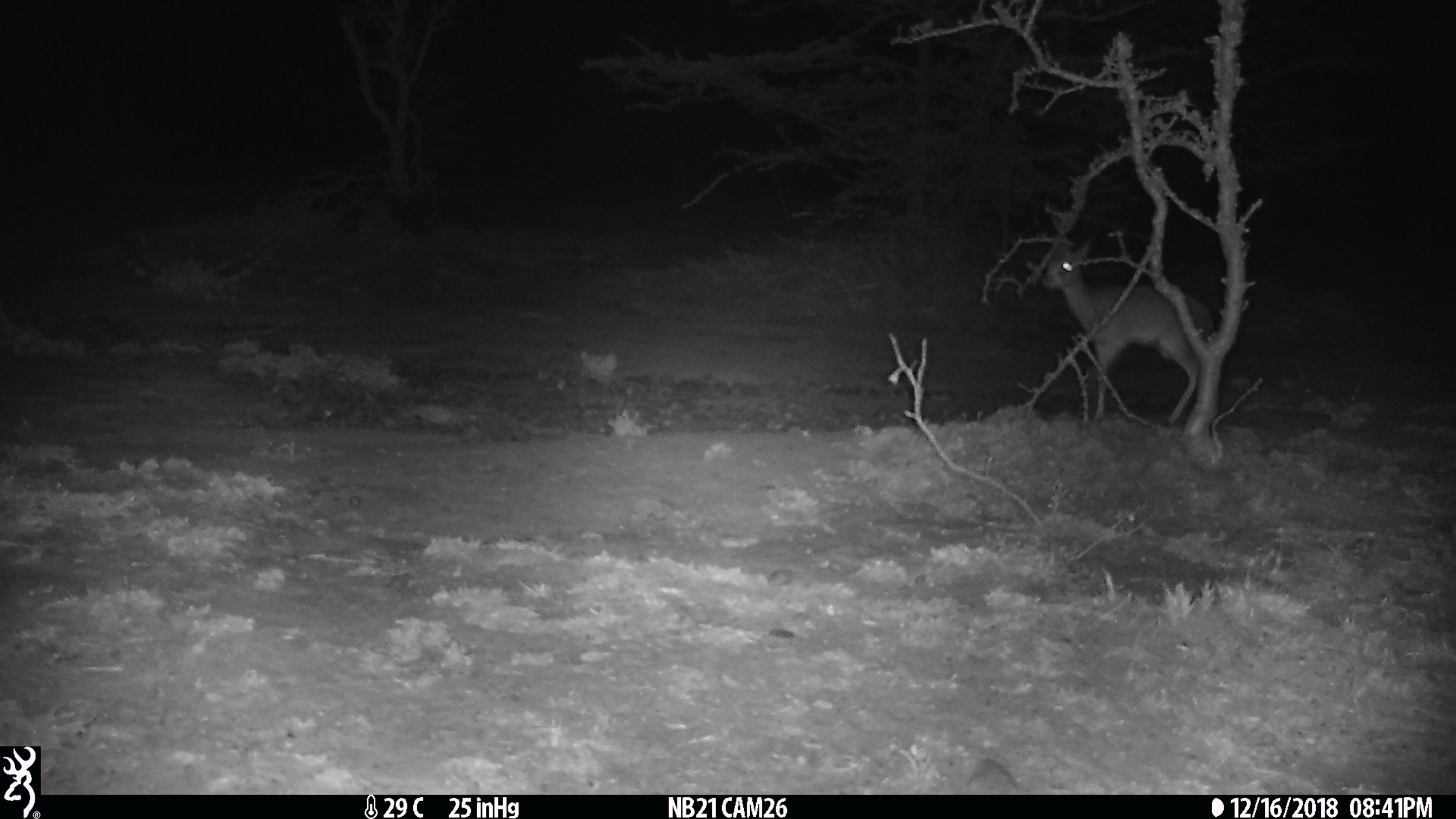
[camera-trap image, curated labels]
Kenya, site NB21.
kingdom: Animalia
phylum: Chordata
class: Mammalia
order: Artiodactyla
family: Bovidae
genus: Madoqua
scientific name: Madoqua kirkii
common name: kirk's dik-dik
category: dikdik